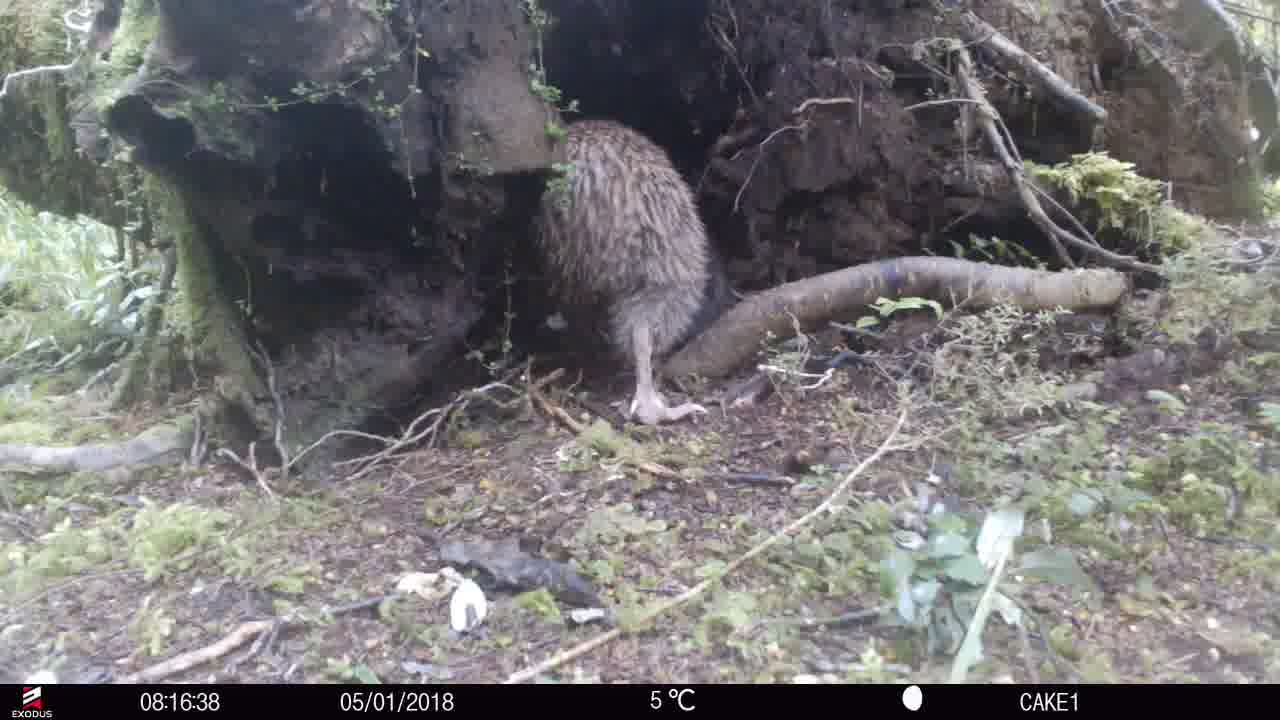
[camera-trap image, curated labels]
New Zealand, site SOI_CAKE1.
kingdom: Animalia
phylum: Chordata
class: Aves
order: Apterygiformes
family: Apterygidae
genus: Apteryx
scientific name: Apteryx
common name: kiwi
Kiwi (Apteryx).